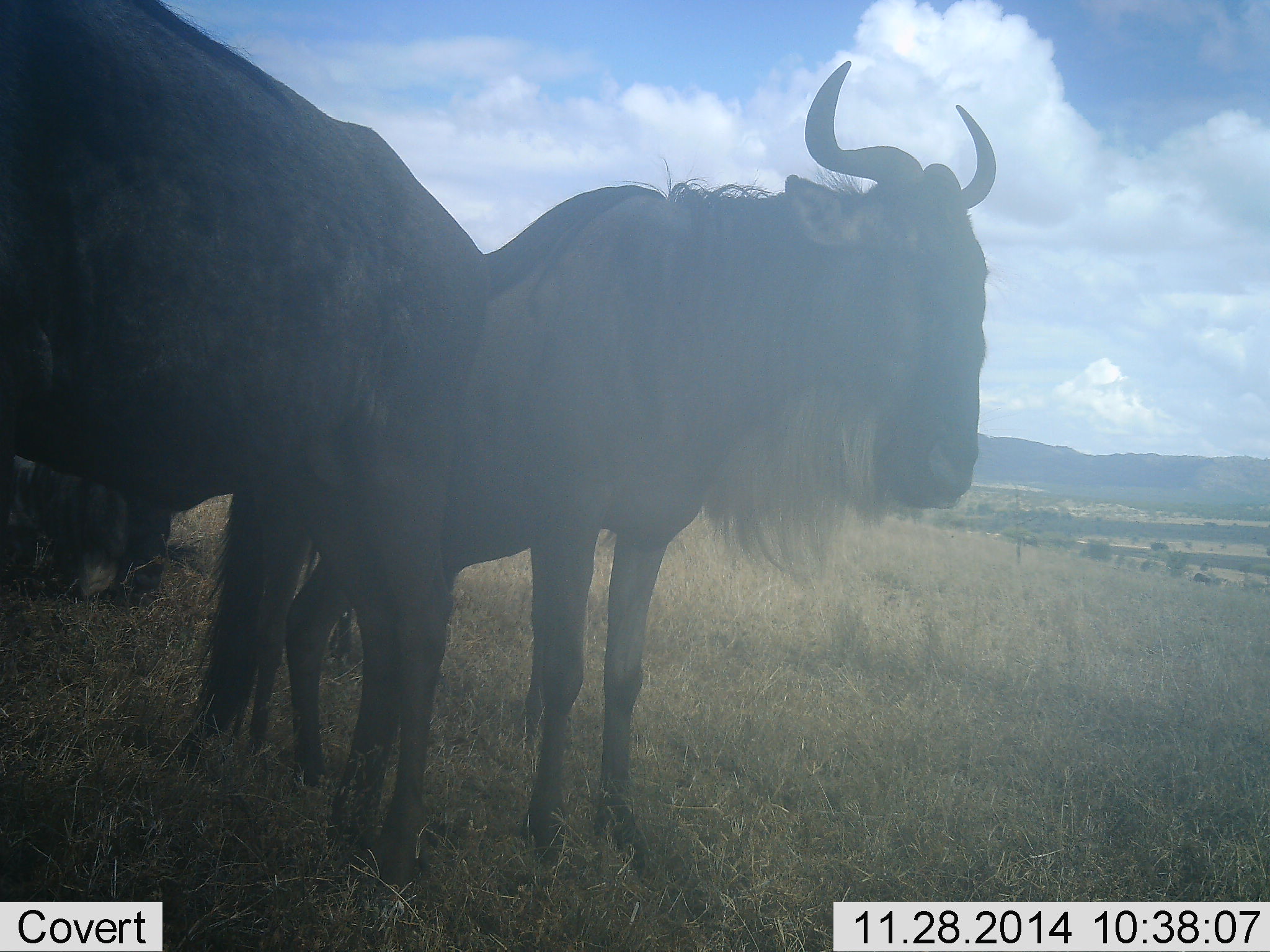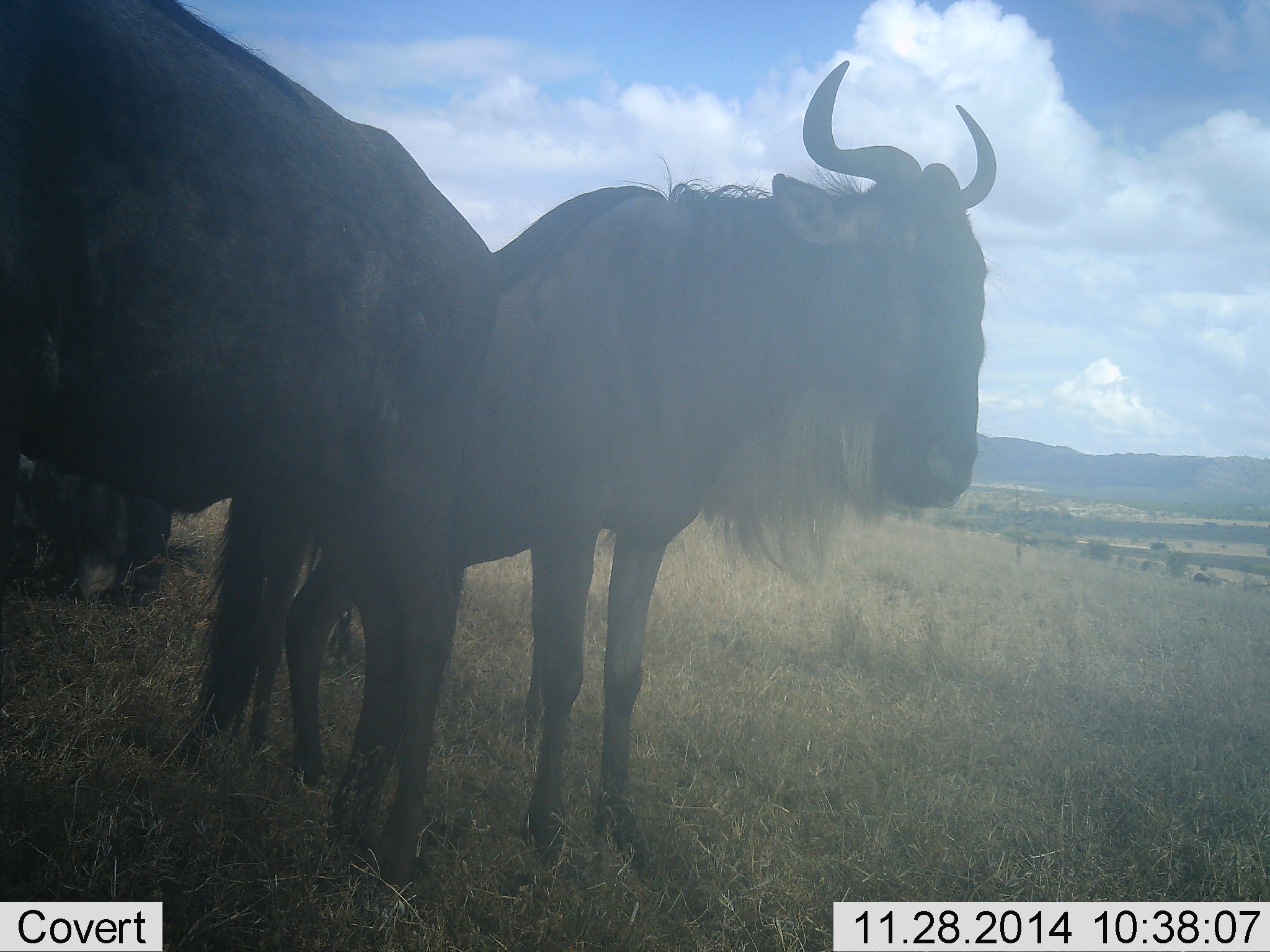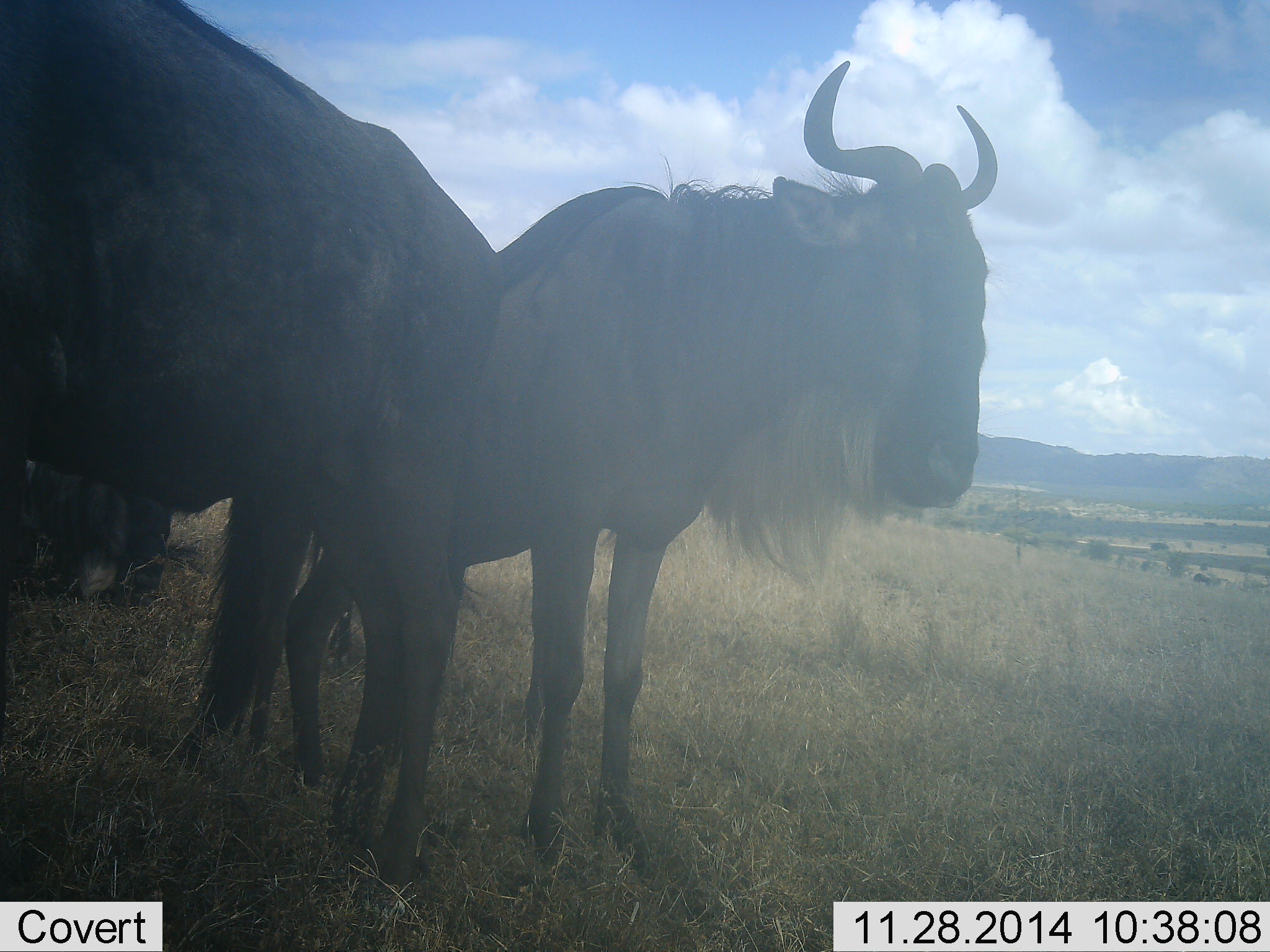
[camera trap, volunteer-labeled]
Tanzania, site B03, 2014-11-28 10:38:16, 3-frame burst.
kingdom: Animalia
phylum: Chordata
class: Mammalia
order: Artiodactyla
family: Bovidae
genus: Connochaetes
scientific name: Connochaetes taurinus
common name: blue wildebeest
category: wildebeest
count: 3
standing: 90%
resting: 40%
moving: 20%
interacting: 0%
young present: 0%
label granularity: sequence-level